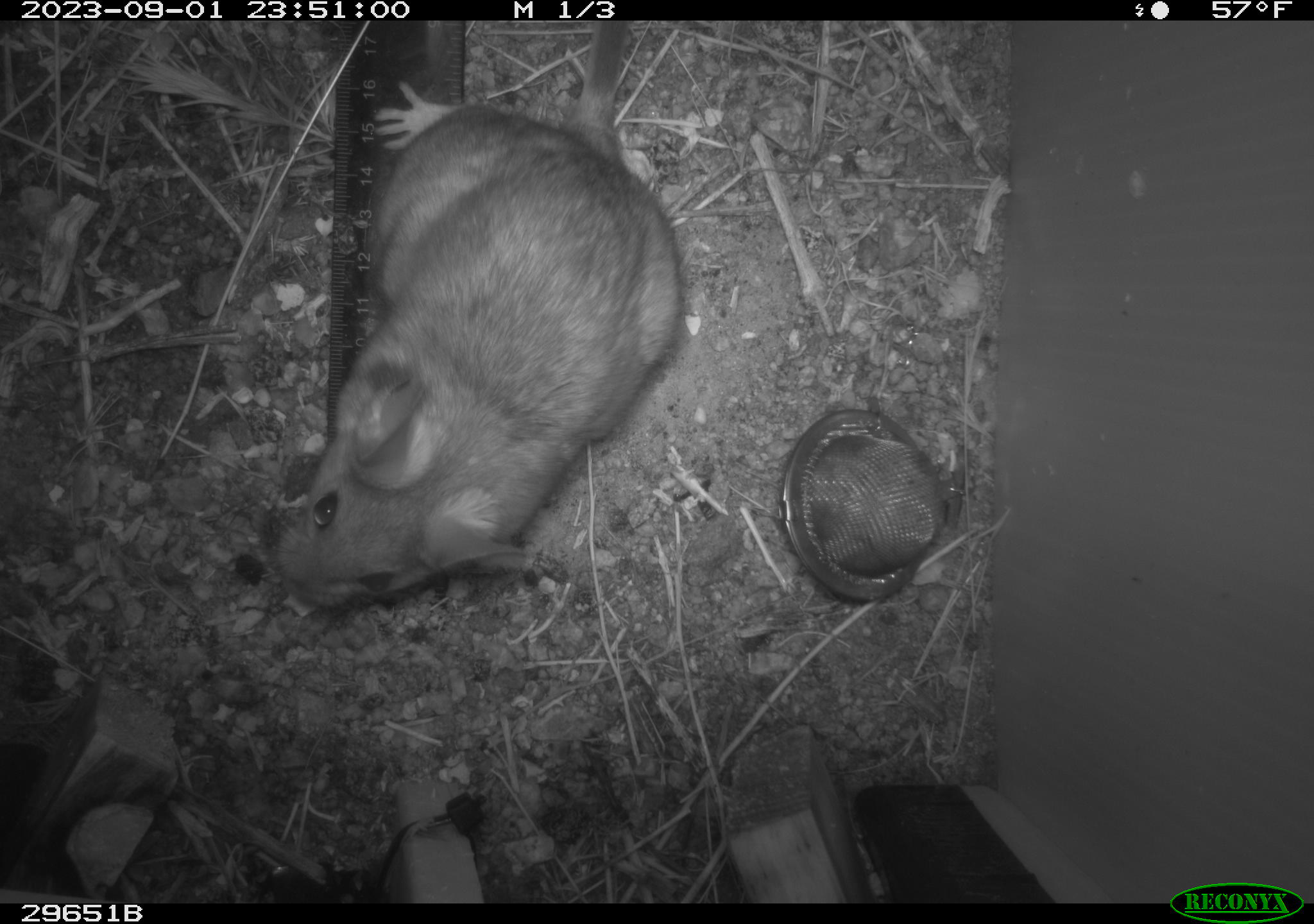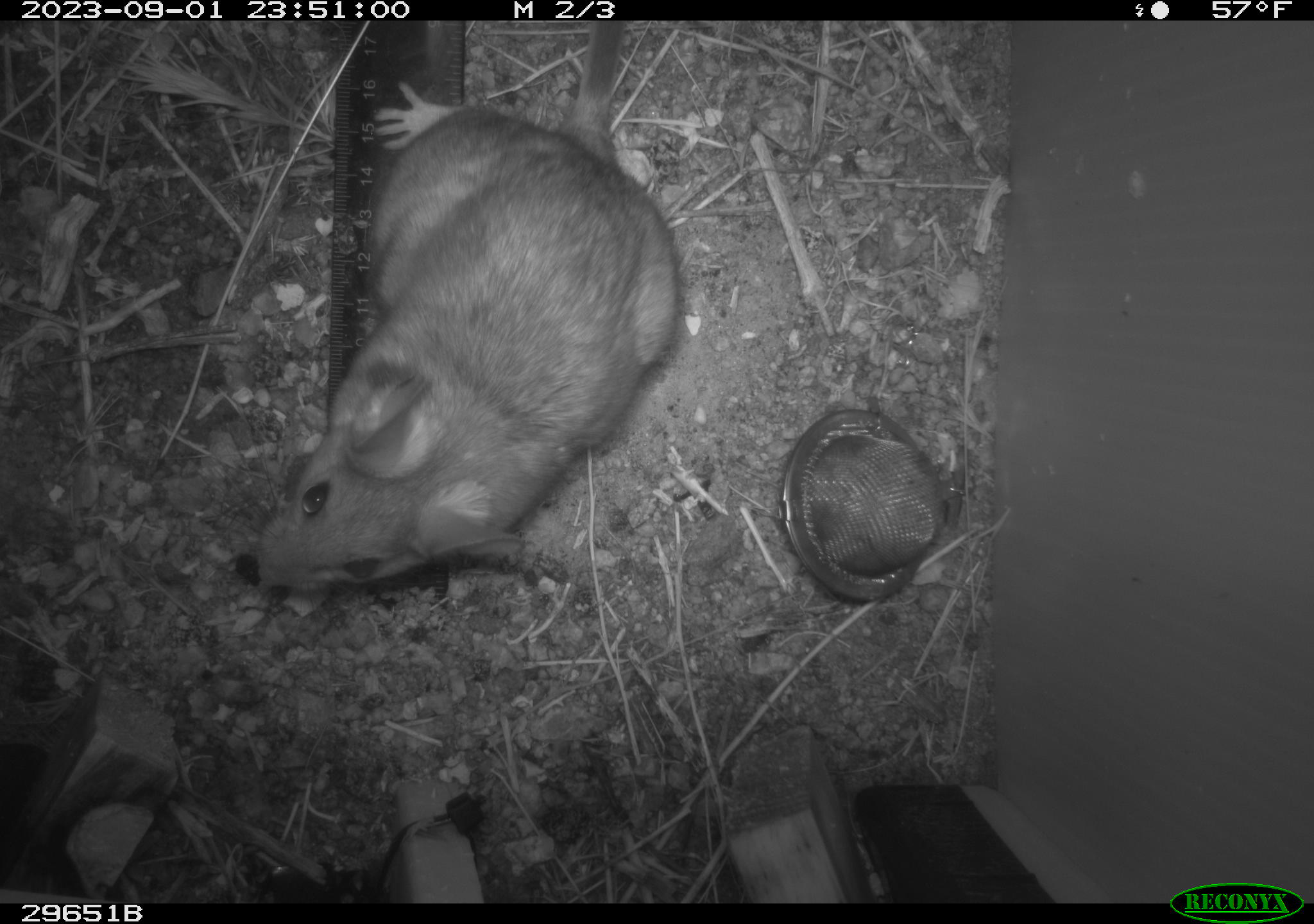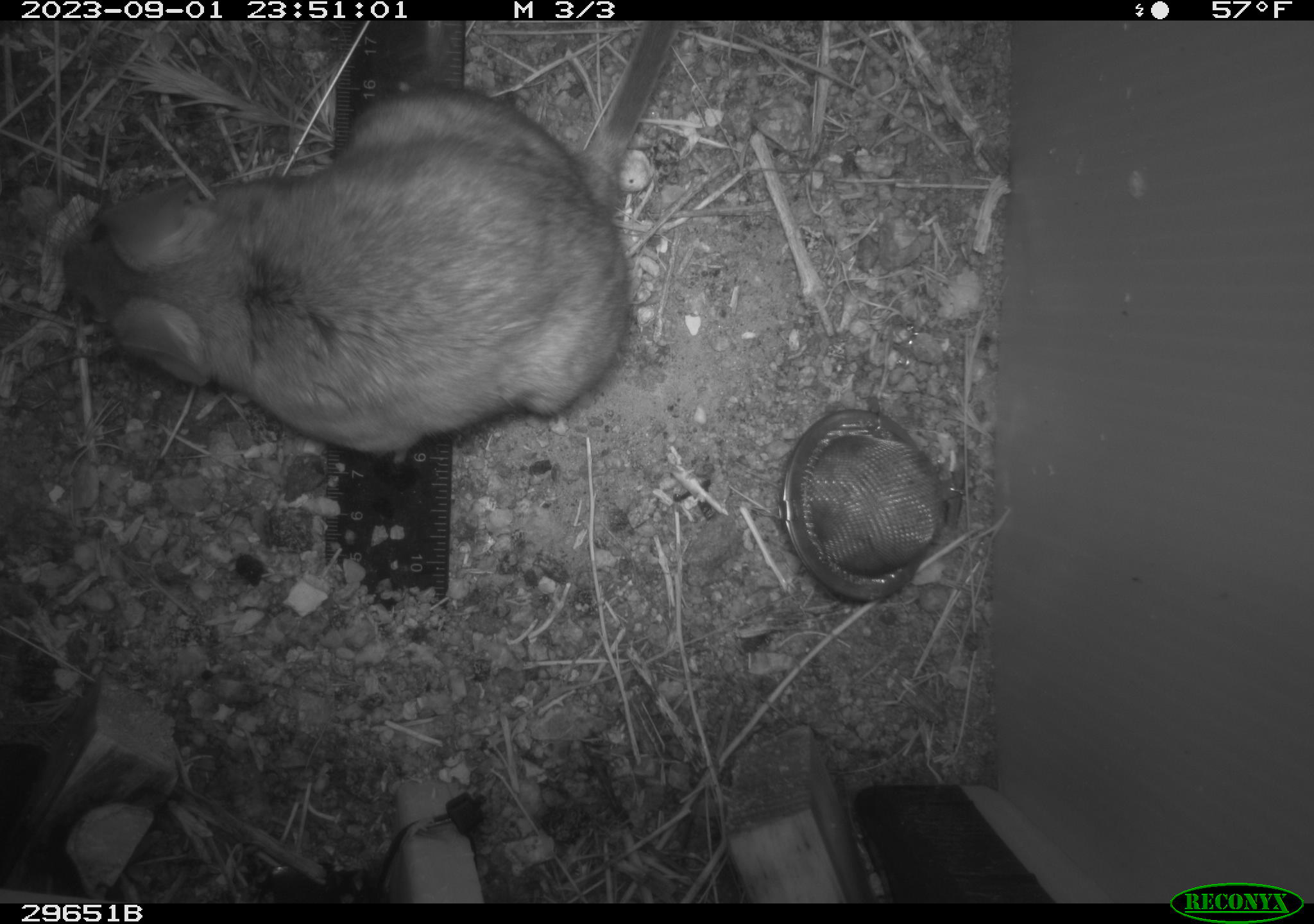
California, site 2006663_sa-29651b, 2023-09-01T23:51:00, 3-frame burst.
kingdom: Animalia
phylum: Chordata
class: Mammalia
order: Rodentia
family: Cricetidae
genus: Neotoma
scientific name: Neotoma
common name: pack rat or woodrat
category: neotoma species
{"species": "neotoma species (pack rat or woodrat) (Neotoma)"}